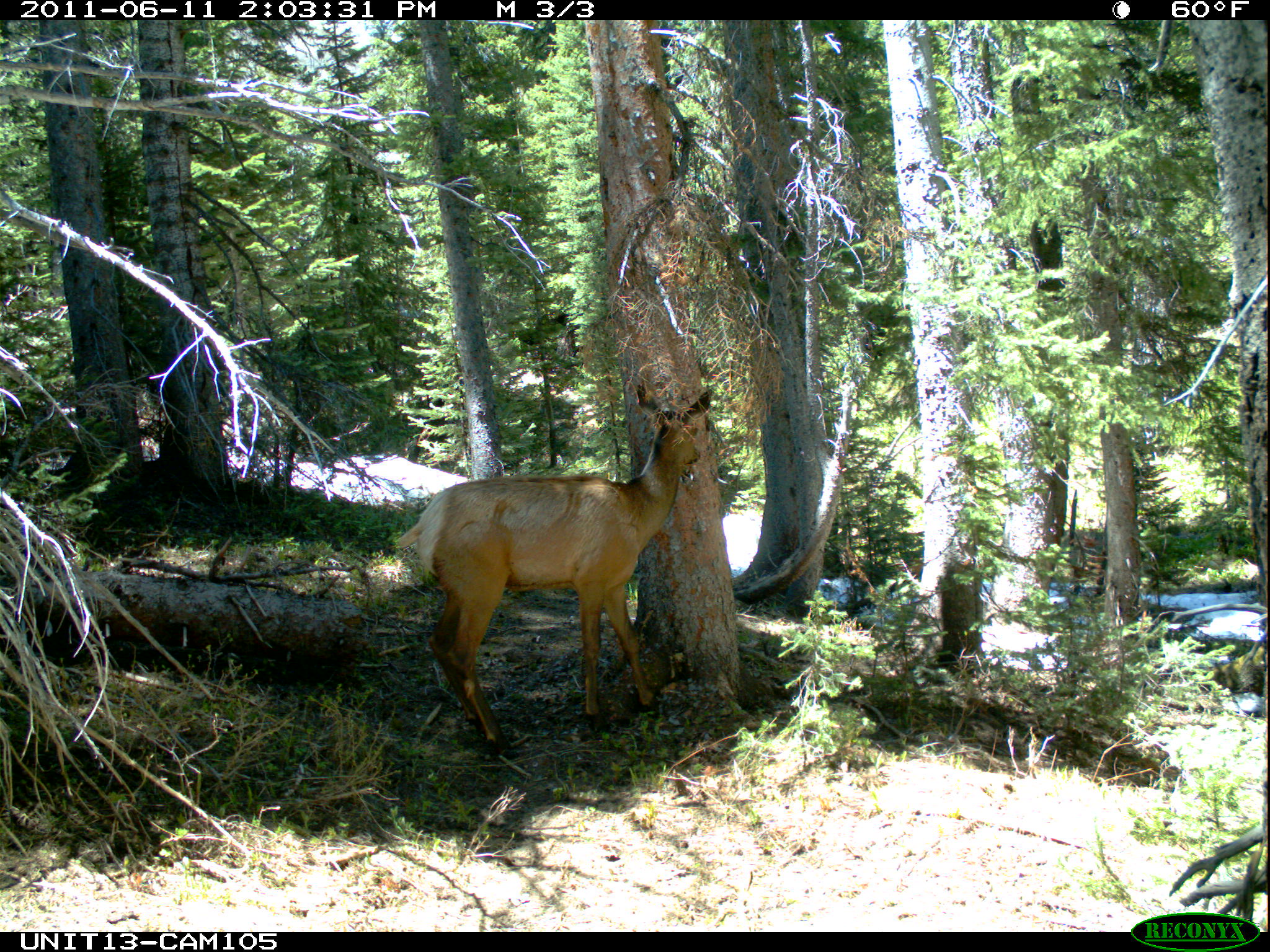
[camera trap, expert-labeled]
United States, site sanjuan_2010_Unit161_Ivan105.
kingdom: Animalia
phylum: Chordata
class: Mammalia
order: Artiodactyla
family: Cervidae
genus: Cervus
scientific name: Cervus elaphus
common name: red deer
Cervus elaphus (red deer).